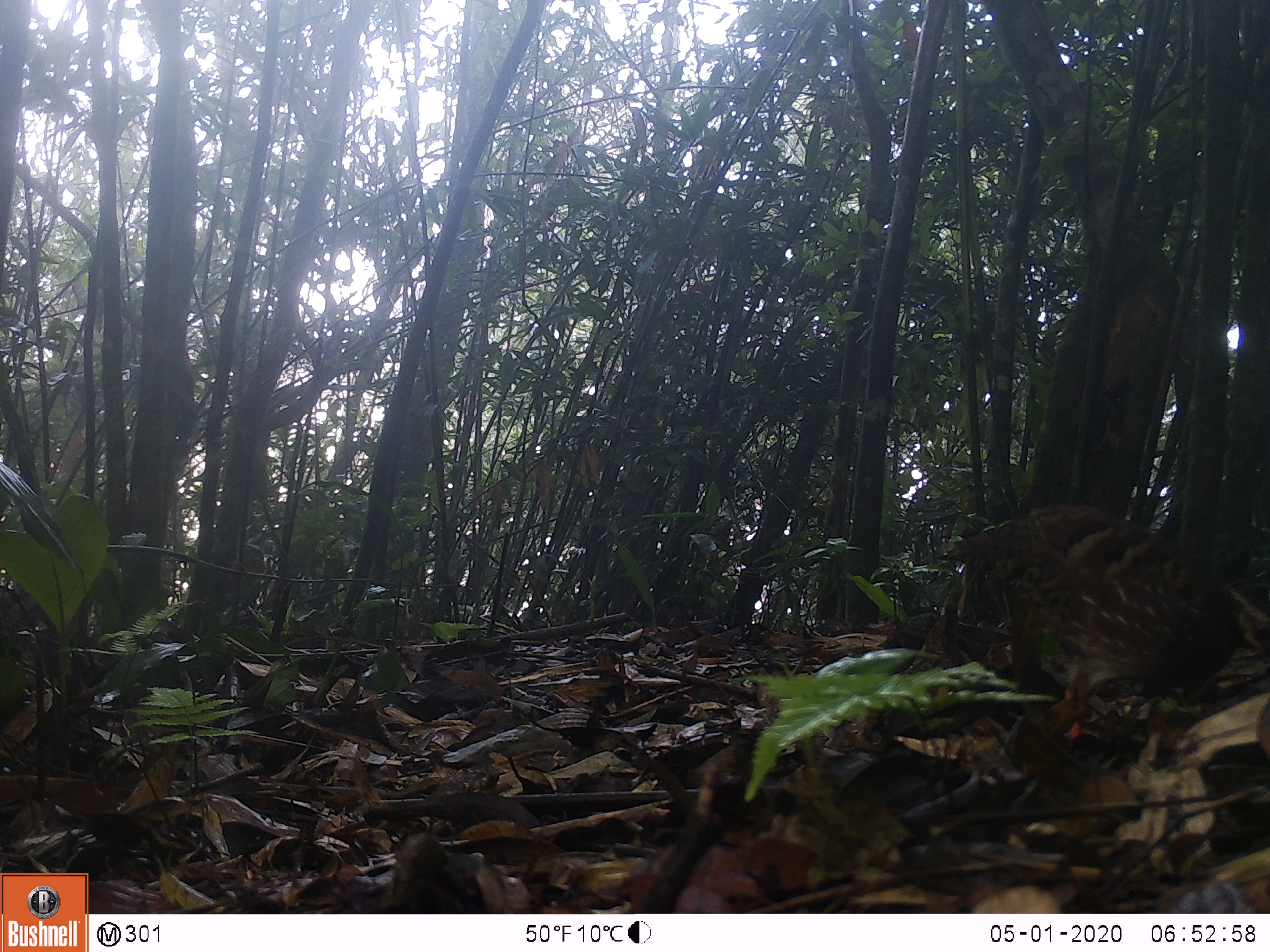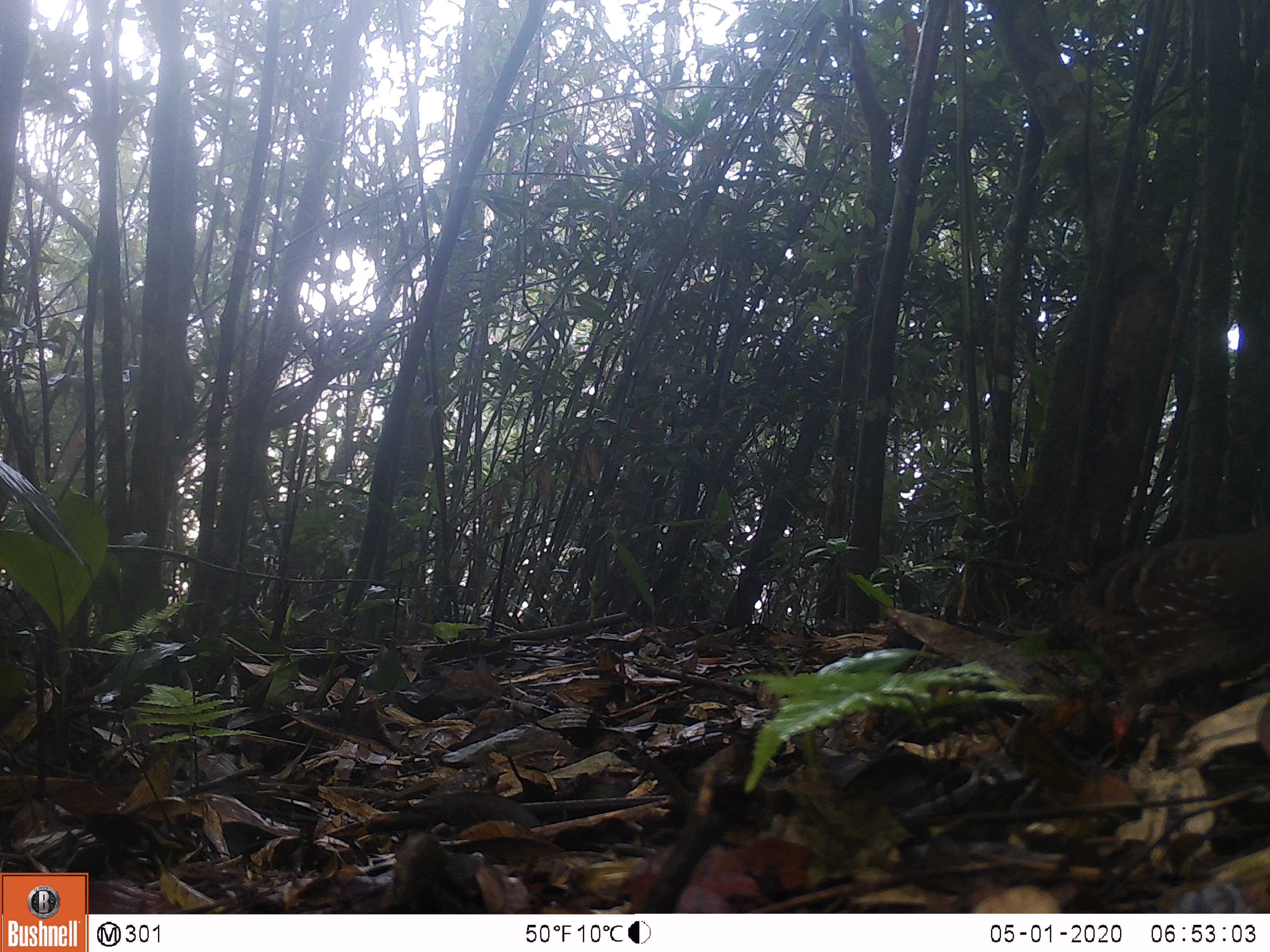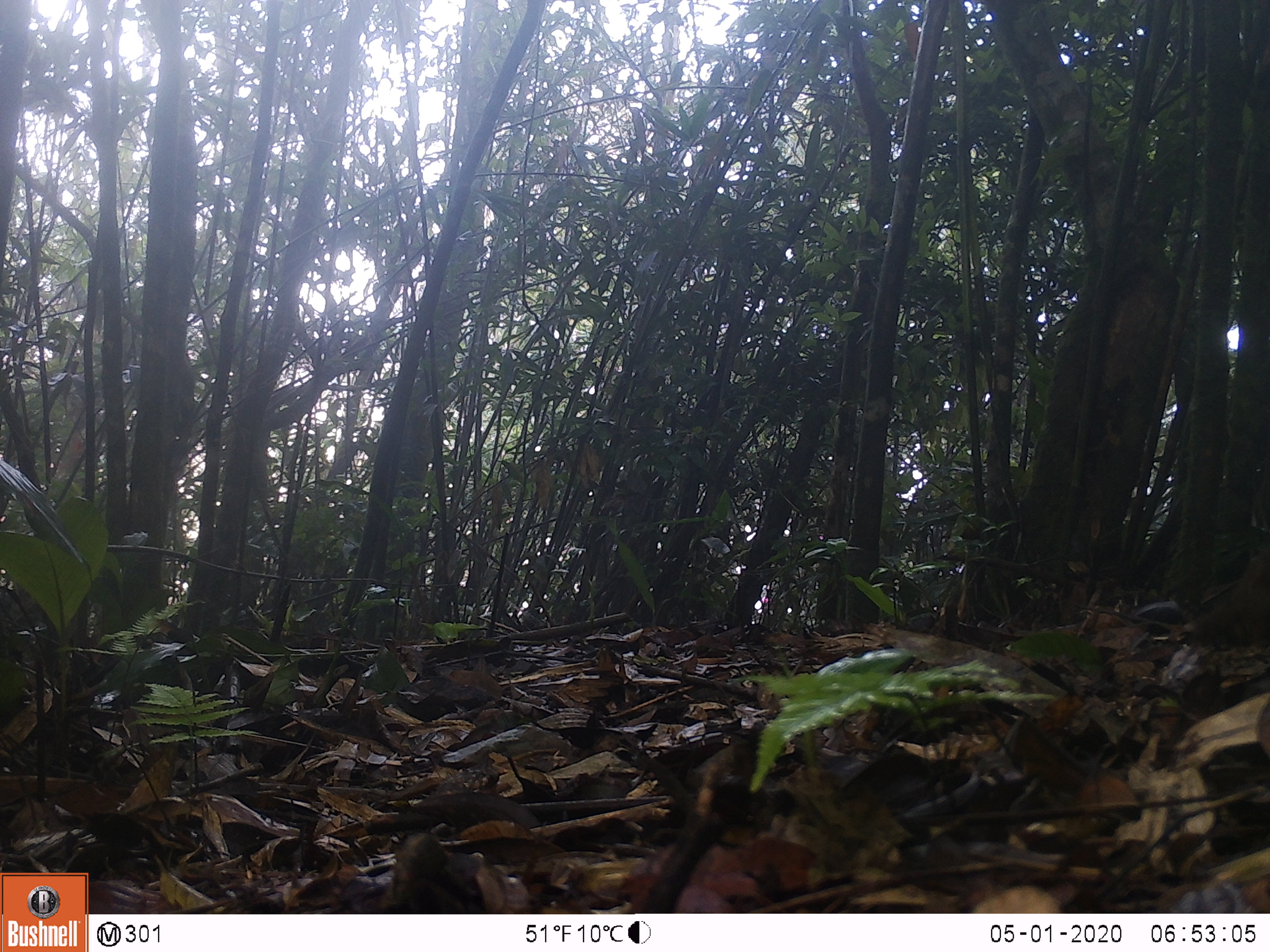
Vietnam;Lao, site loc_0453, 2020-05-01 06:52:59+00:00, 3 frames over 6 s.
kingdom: Animalia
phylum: Chordata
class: Aves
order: Galliformes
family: Phasianidae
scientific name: Phasianidae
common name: partridge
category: unidentified partridge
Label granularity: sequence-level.